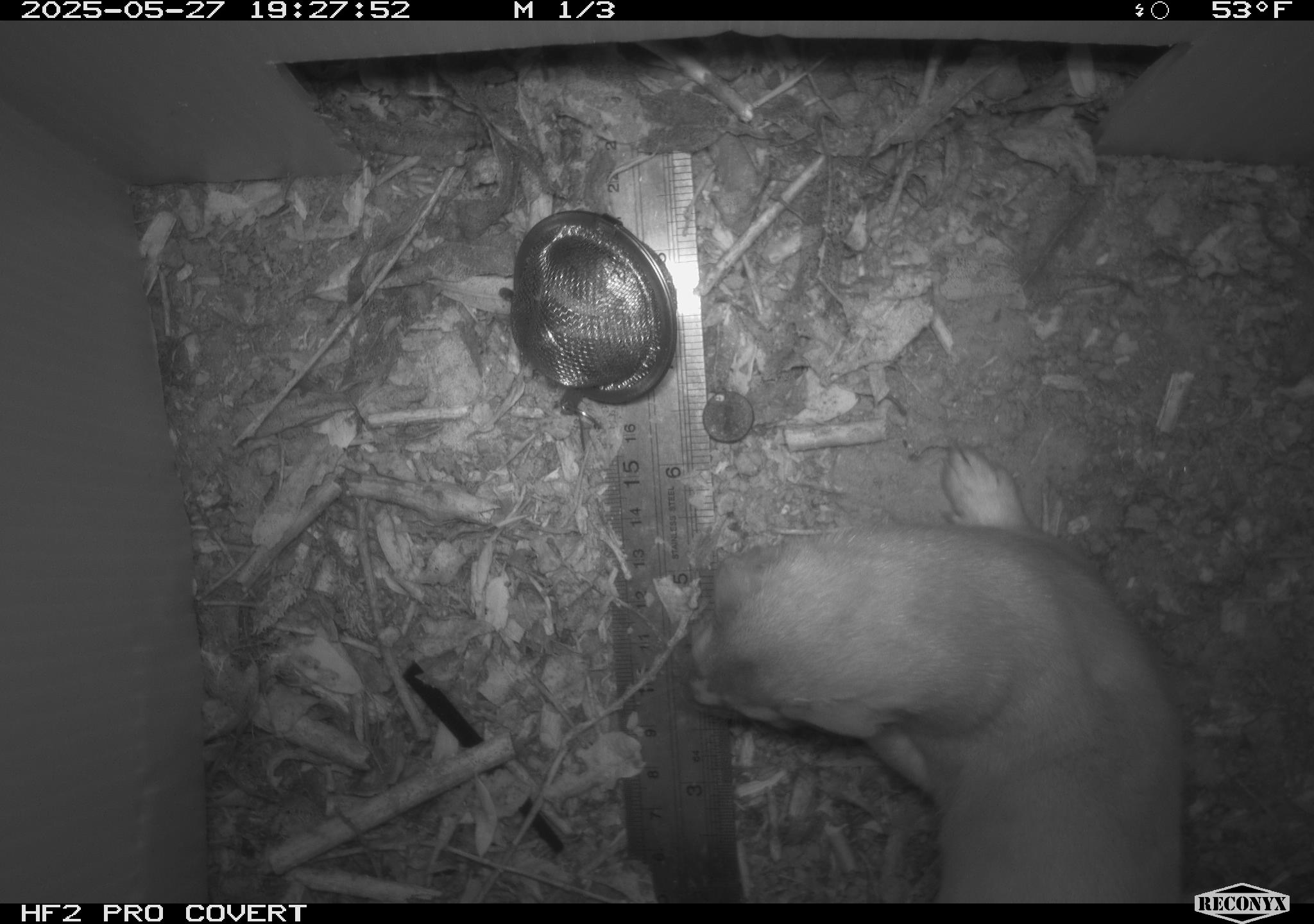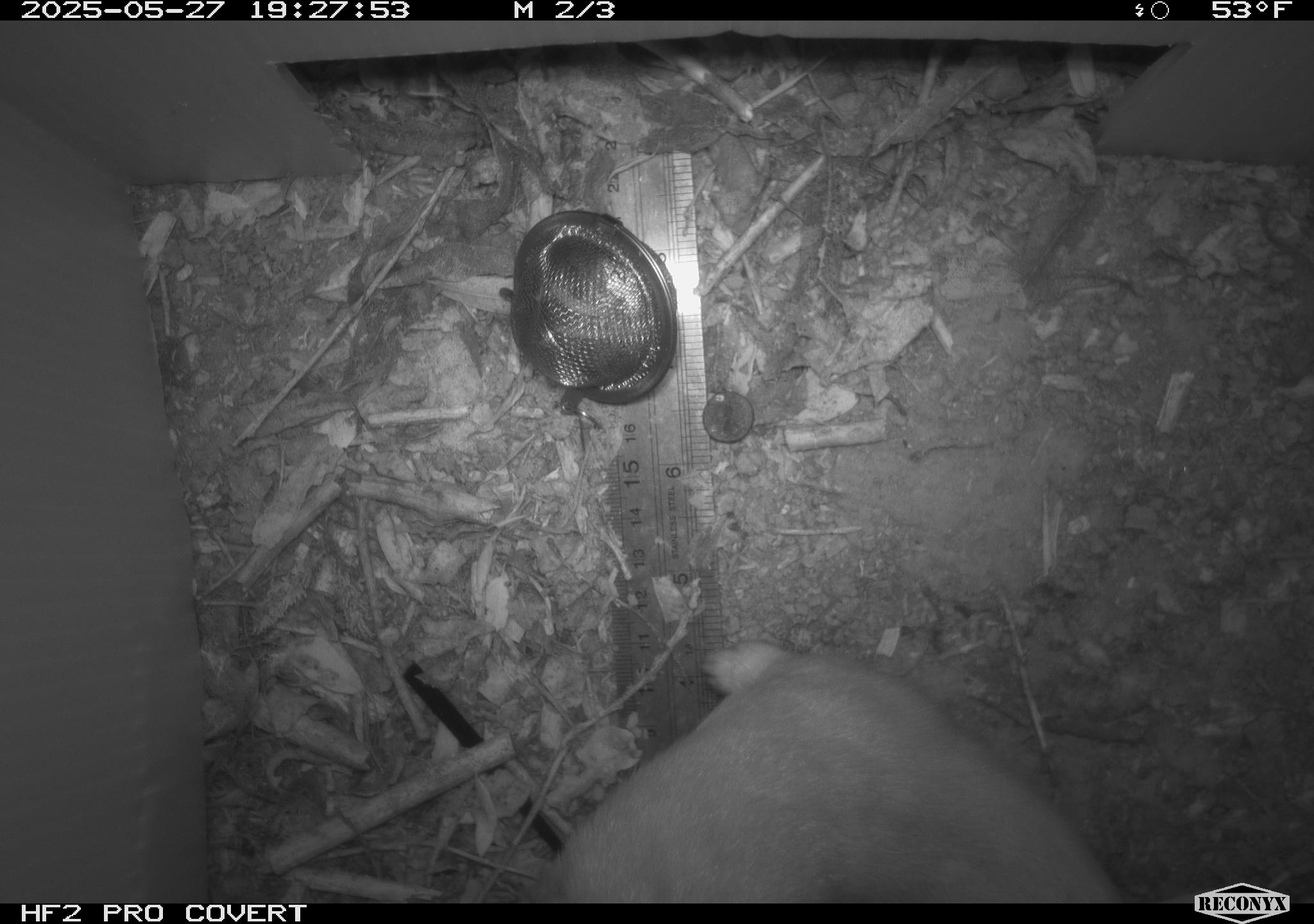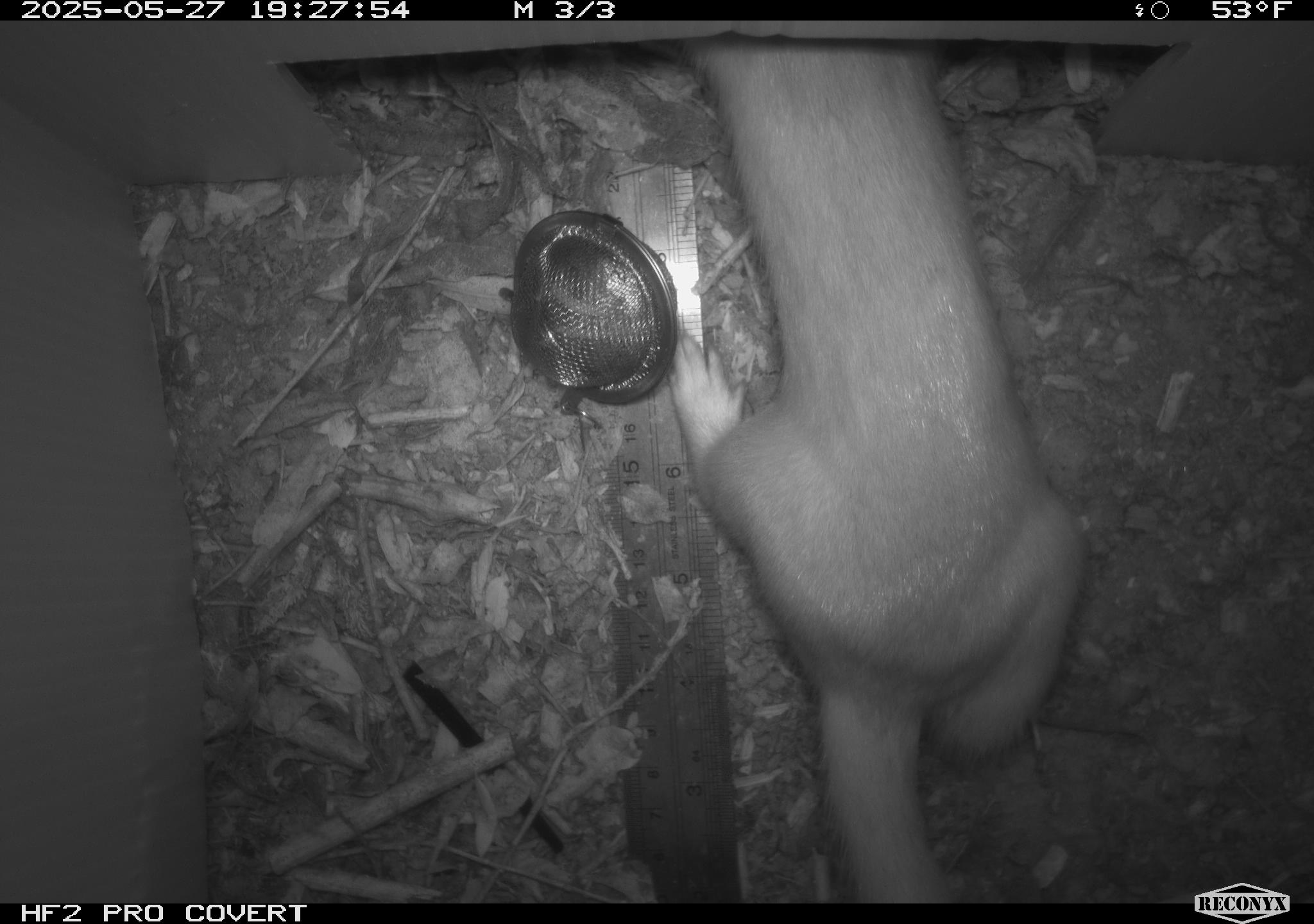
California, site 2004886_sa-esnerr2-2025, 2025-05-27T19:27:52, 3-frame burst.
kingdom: Animalia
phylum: Chordata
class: Mammalia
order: Carnivora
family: Mustelidae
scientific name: Mustelinae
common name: true weasels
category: mustelinae subfamily